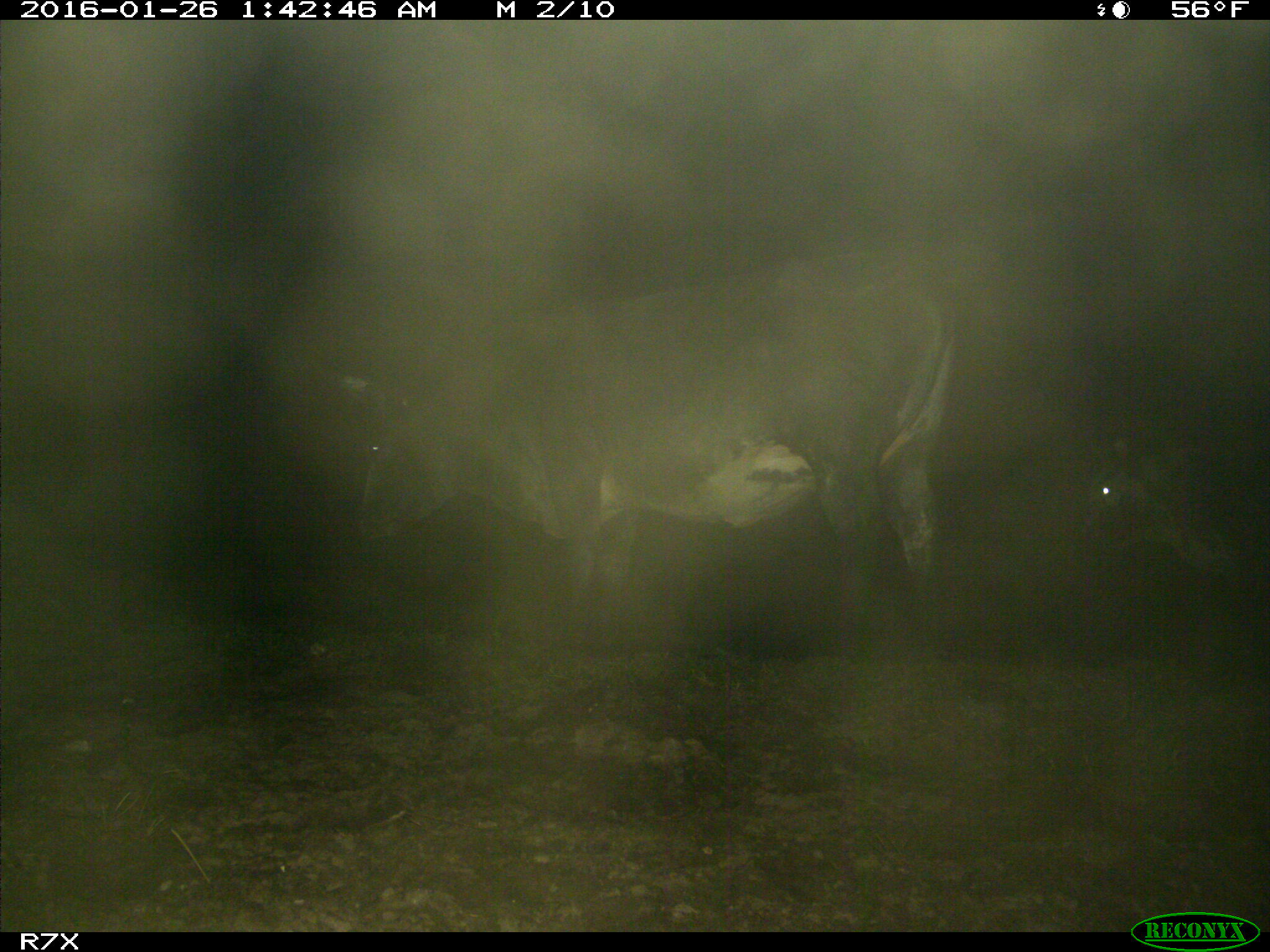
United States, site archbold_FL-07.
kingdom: Animalia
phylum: Chordata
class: Mammalia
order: Artiodactyla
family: Bovidae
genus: Bos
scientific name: Bos taurus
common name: domestic cow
Bos taurus (domestic cow).